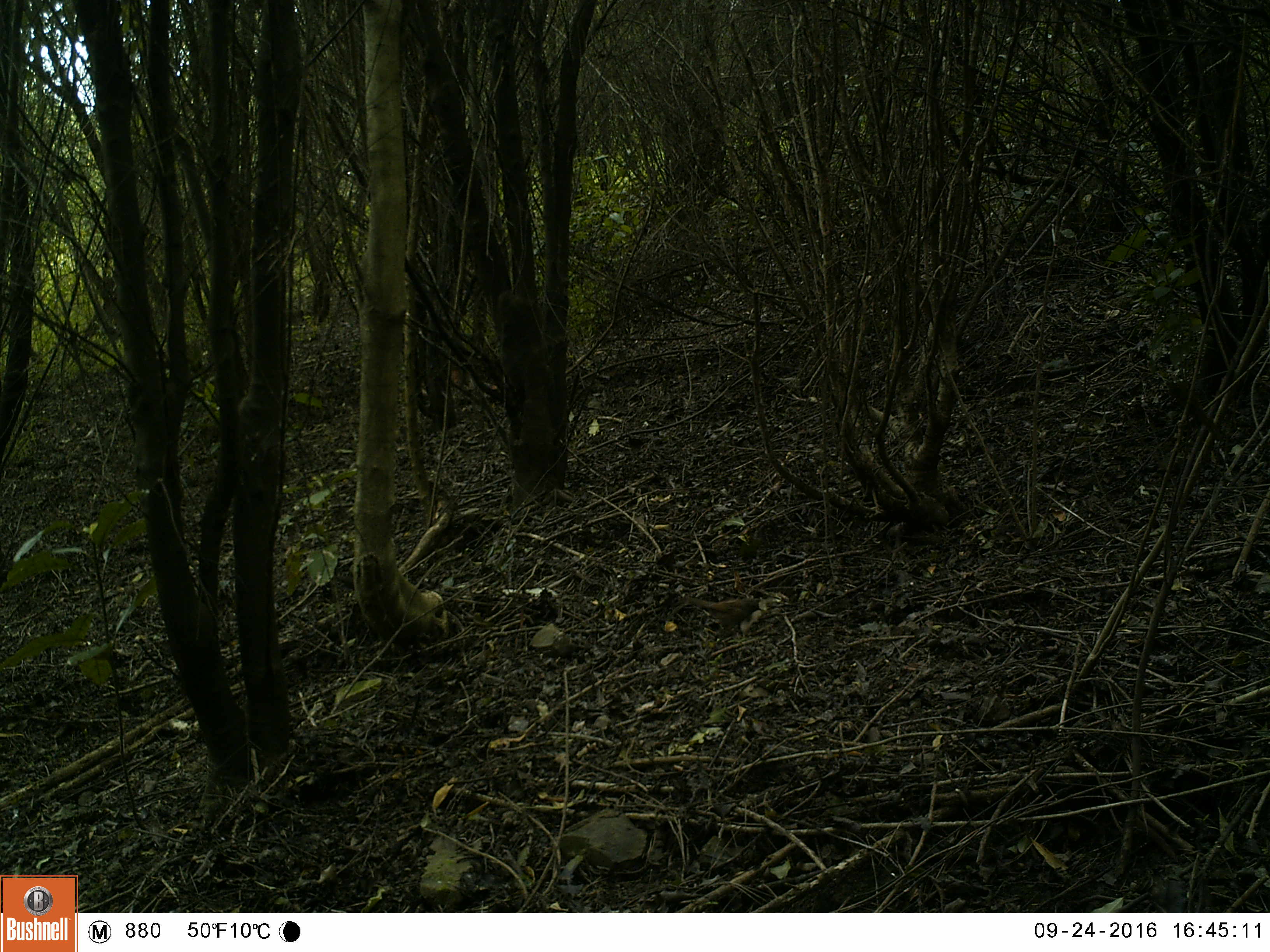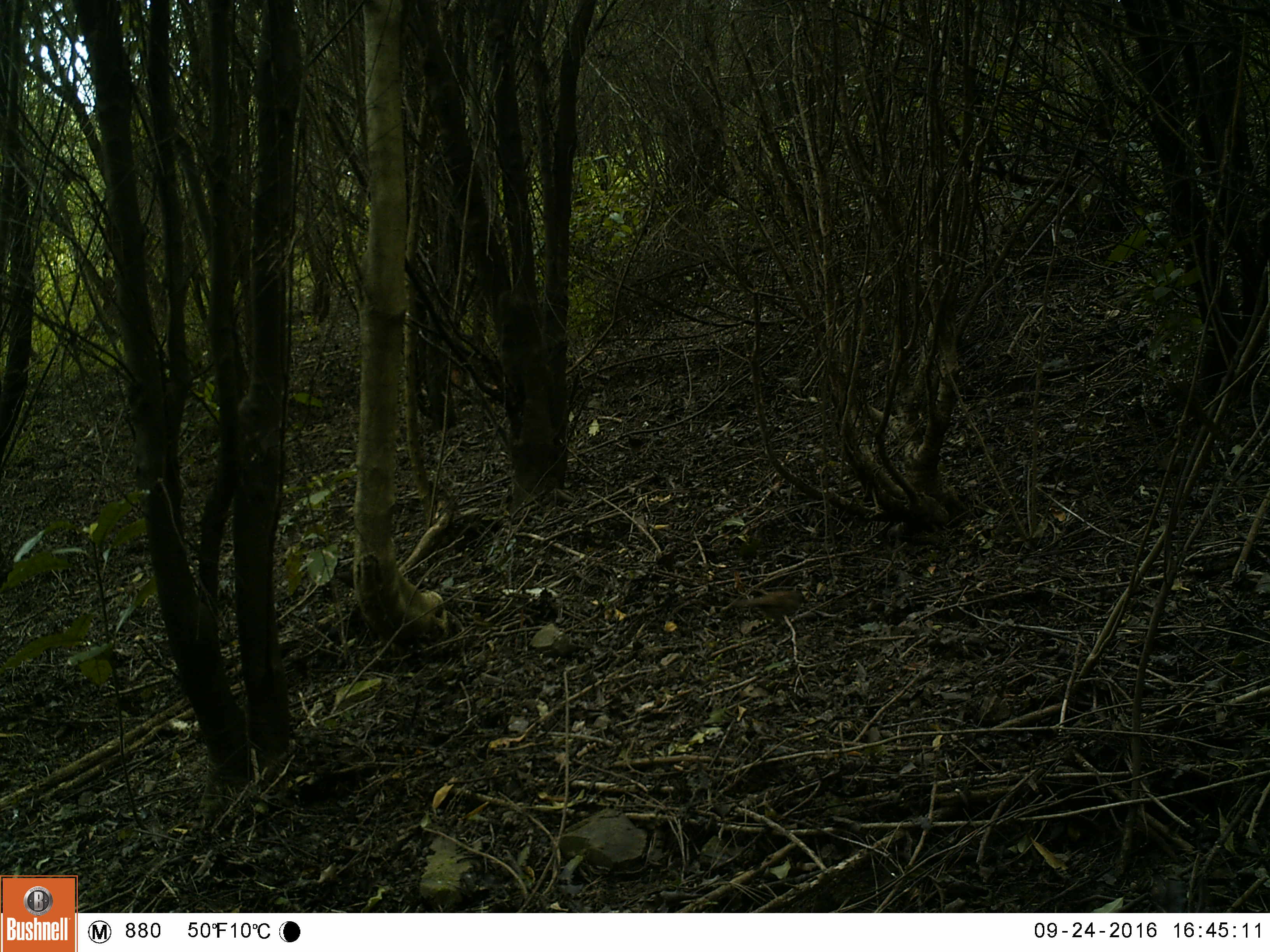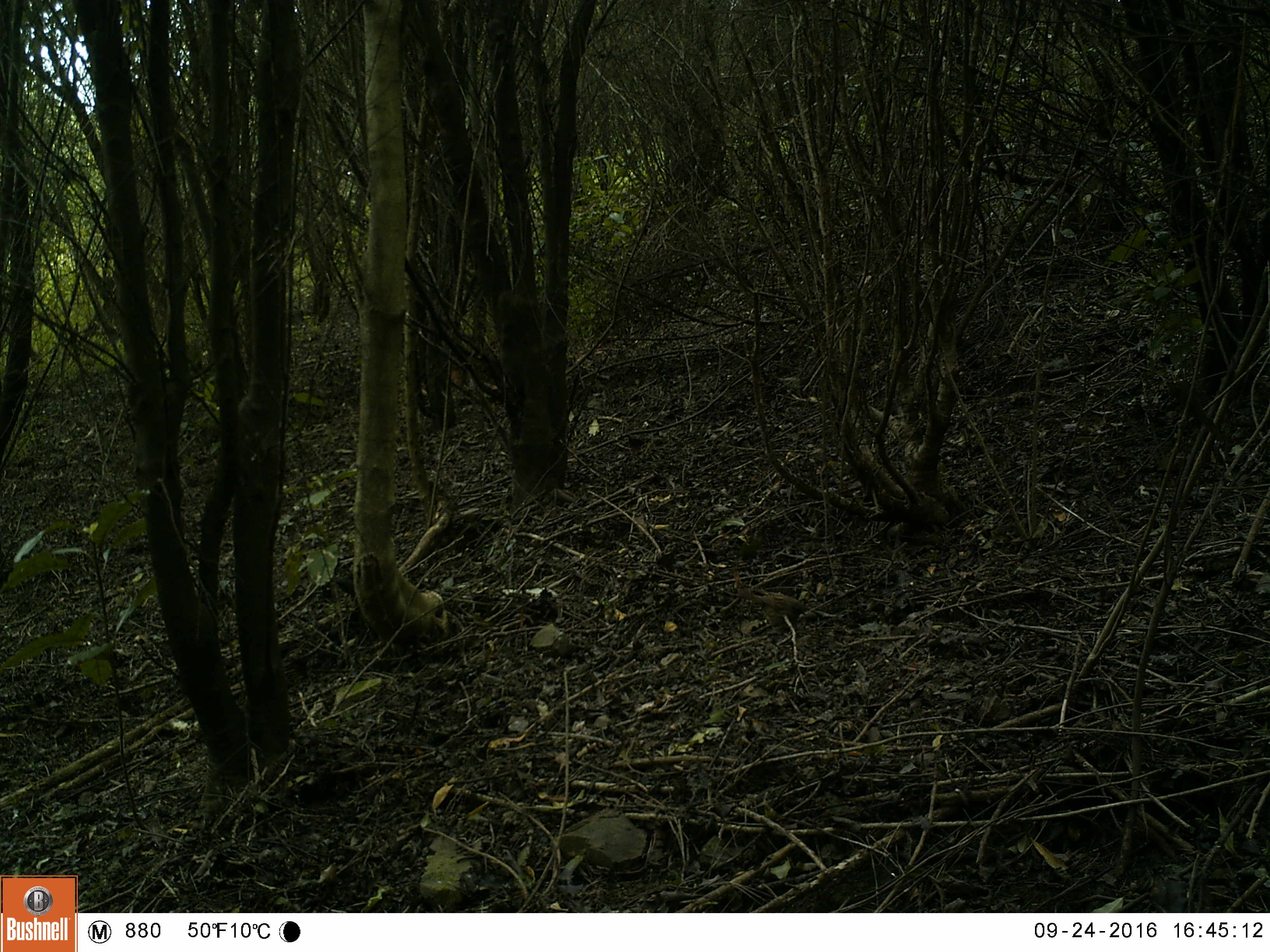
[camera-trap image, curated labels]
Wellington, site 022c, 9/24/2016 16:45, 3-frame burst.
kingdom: Animalia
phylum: Chordata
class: Aves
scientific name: Aves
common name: bird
Bird (Aves).